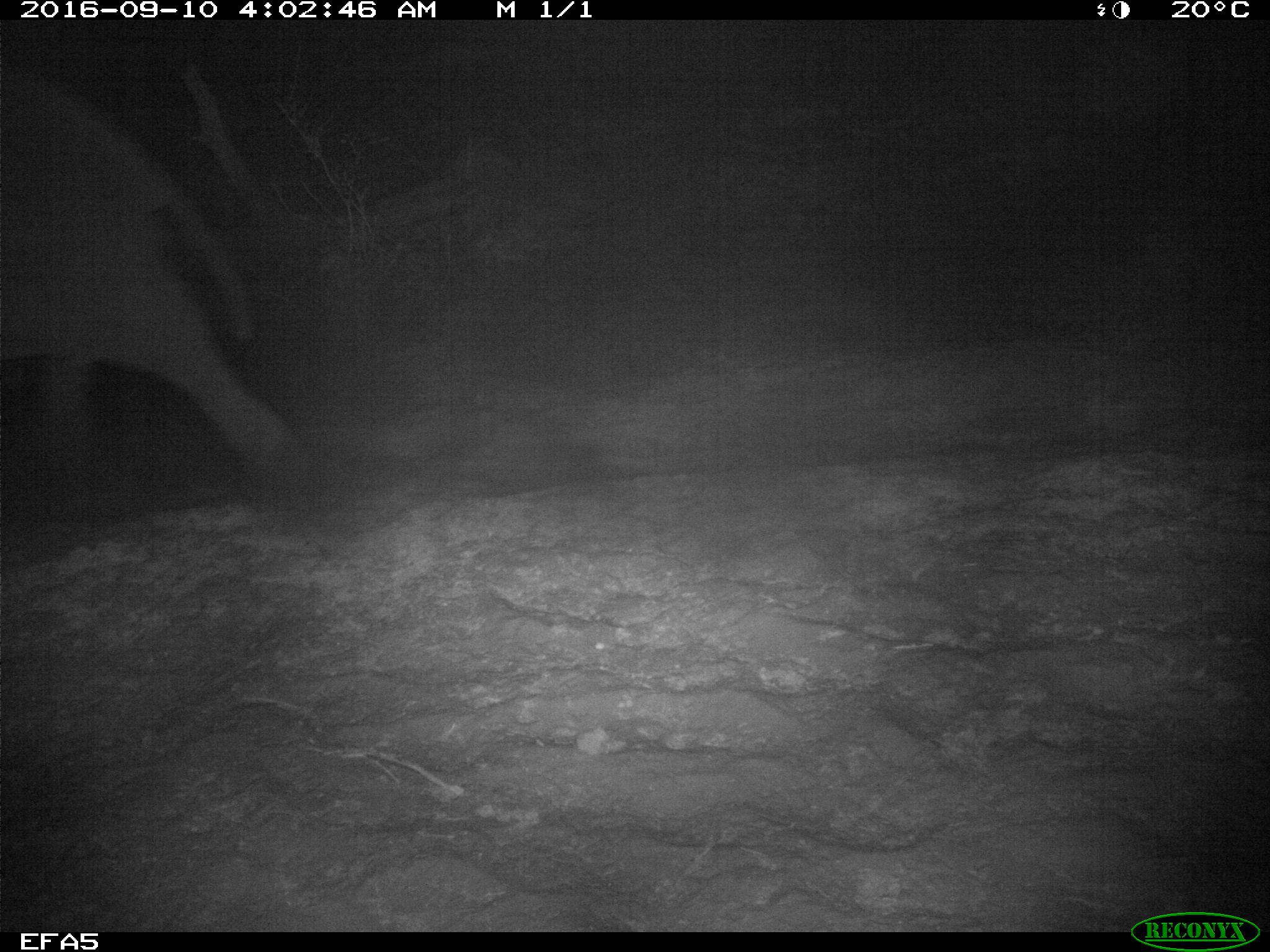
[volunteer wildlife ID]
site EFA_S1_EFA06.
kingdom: Animalia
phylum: Chordata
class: Mammalia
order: Proboscidea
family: Elephantidae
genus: Loxodonta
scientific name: Loxodonta africana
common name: african bush elephant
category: elephant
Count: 1.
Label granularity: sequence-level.